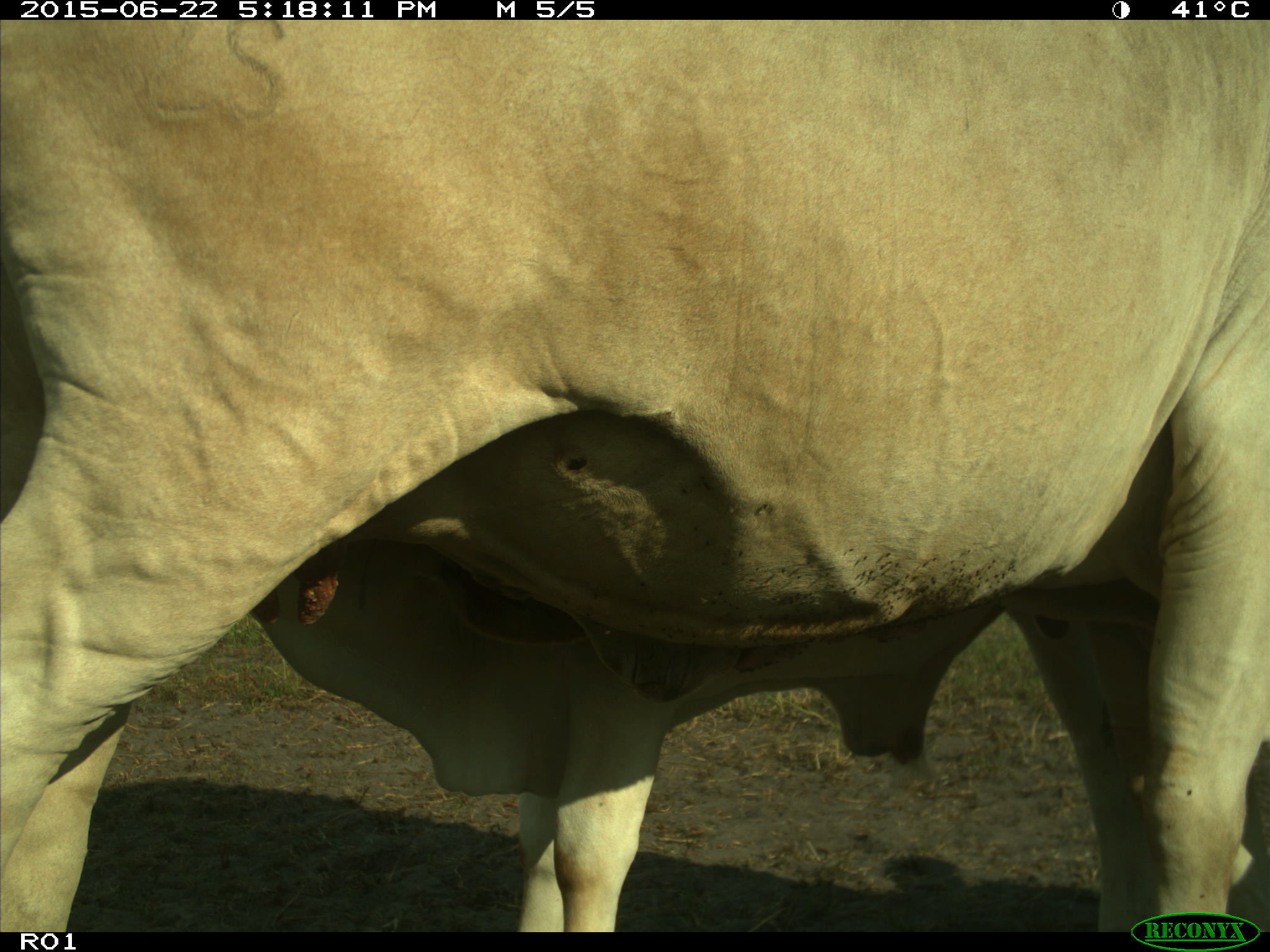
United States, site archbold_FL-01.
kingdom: Animalia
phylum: Chordata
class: Mammalia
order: Artiodactyla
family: Bovidae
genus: Bos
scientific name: Bos taurus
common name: domestic cow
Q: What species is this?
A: Bos taurus (domestic cow).